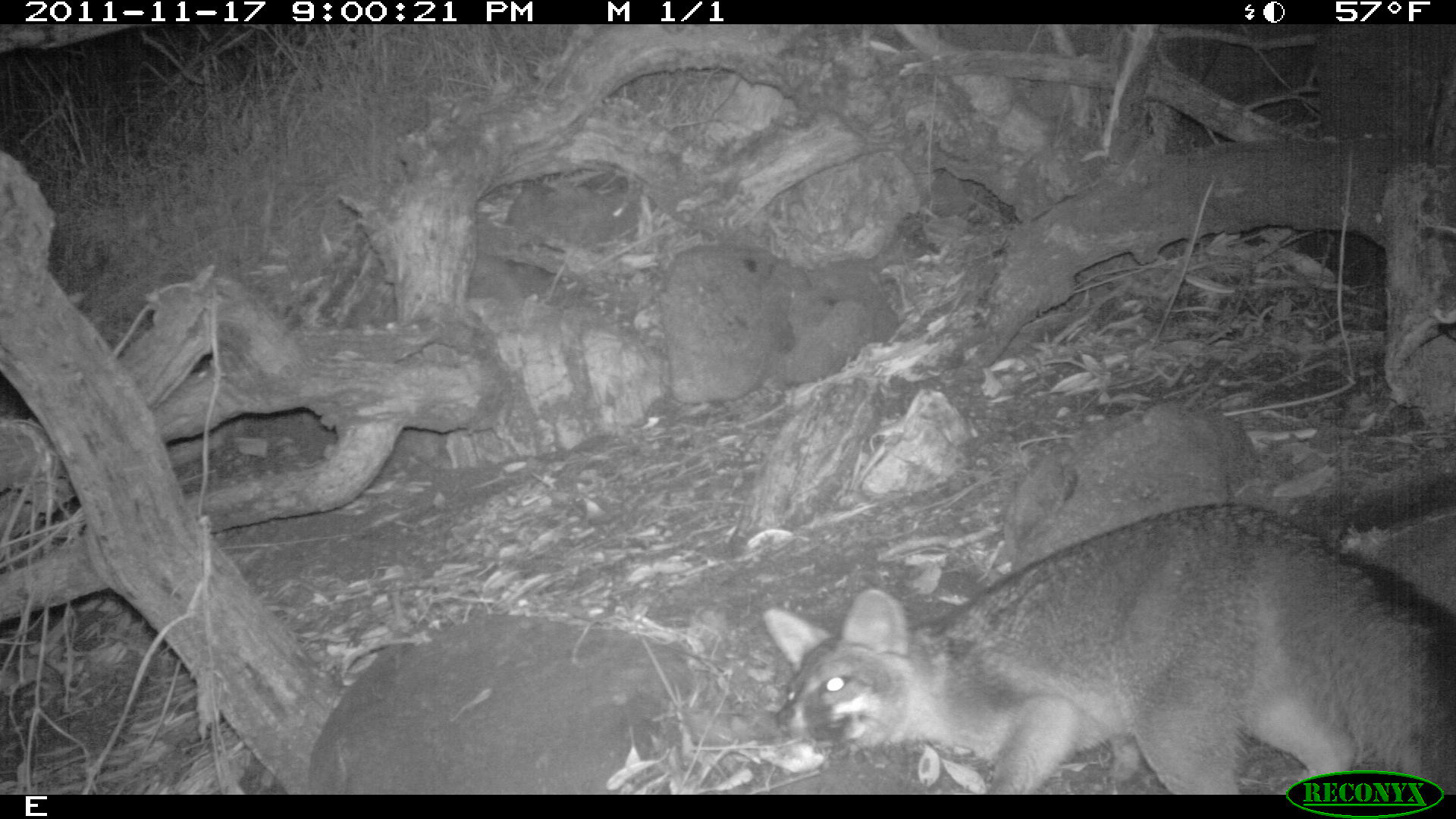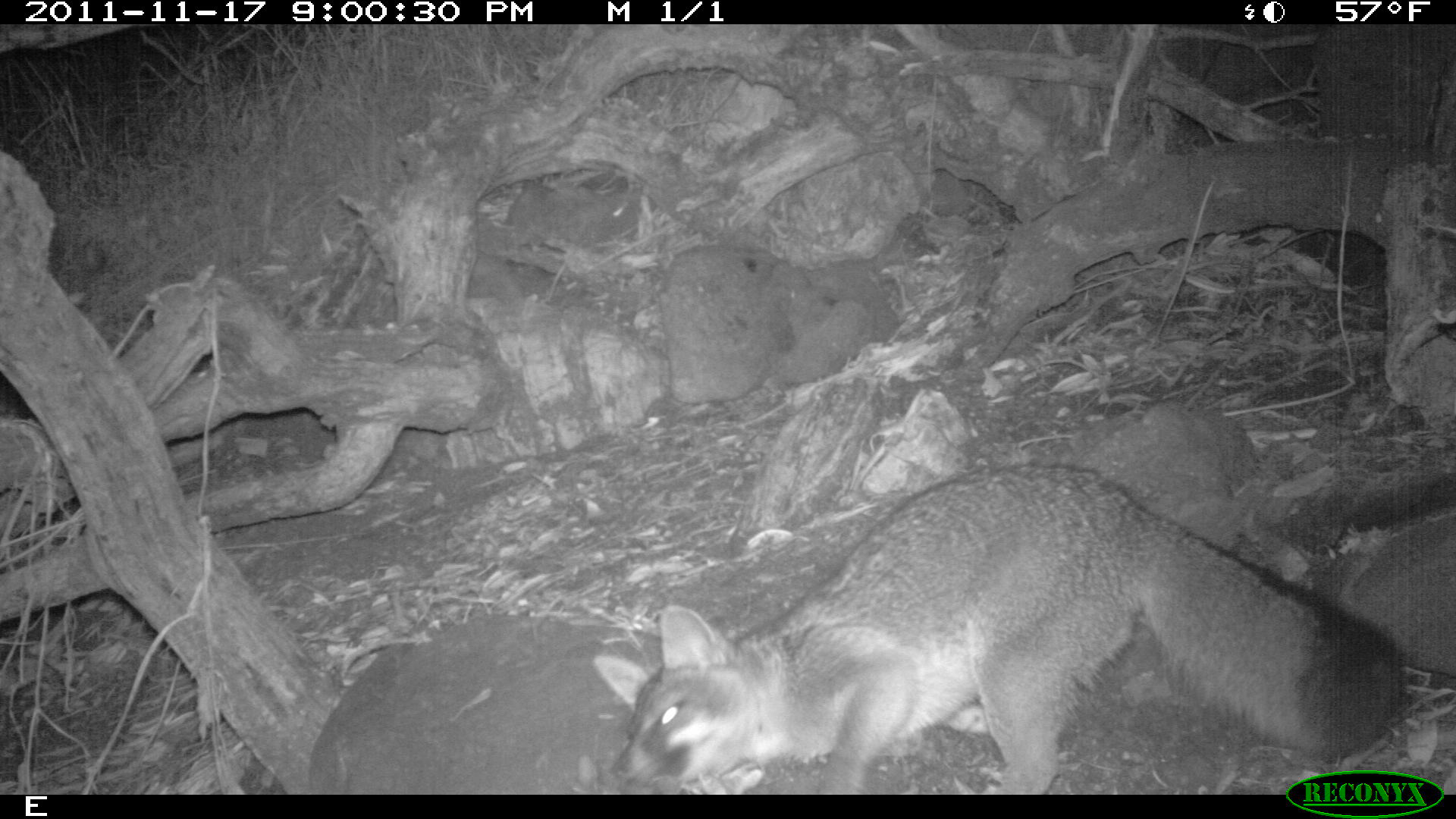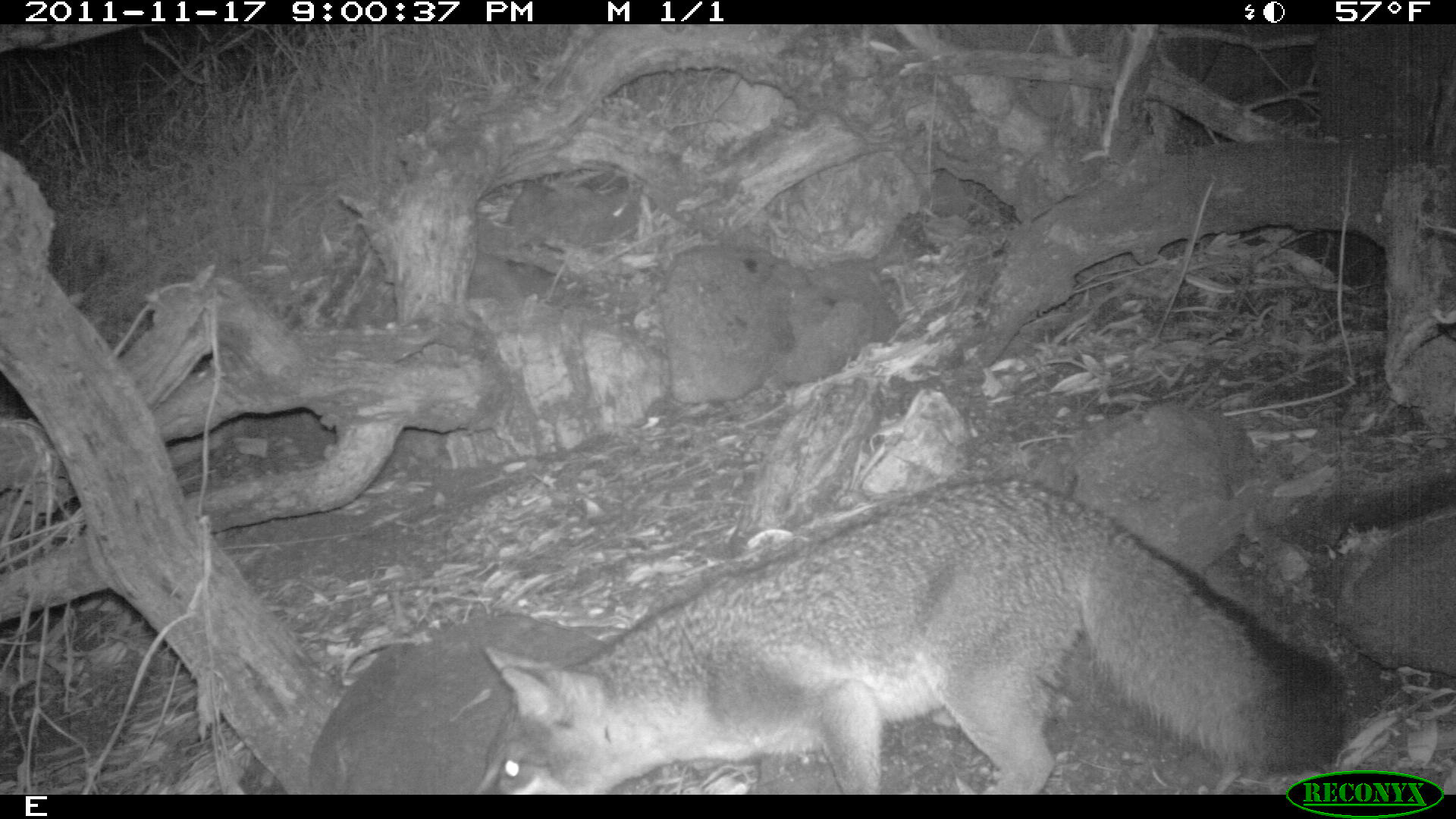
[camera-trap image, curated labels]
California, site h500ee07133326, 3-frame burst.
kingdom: Animalia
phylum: Chordata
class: Mammalia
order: Carnivora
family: Canidae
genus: Urocyon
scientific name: Urocyon littoralis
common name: island fox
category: fox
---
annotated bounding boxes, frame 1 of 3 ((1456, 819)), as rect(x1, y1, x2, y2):
fox: rect(761, 504, 1455, 794)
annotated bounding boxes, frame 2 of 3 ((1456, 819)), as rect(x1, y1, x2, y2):
fox: rect(594, 465, 1410, 797)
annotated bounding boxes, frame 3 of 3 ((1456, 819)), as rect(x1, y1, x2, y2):
fox: rect(471, 474, 1355, 795)